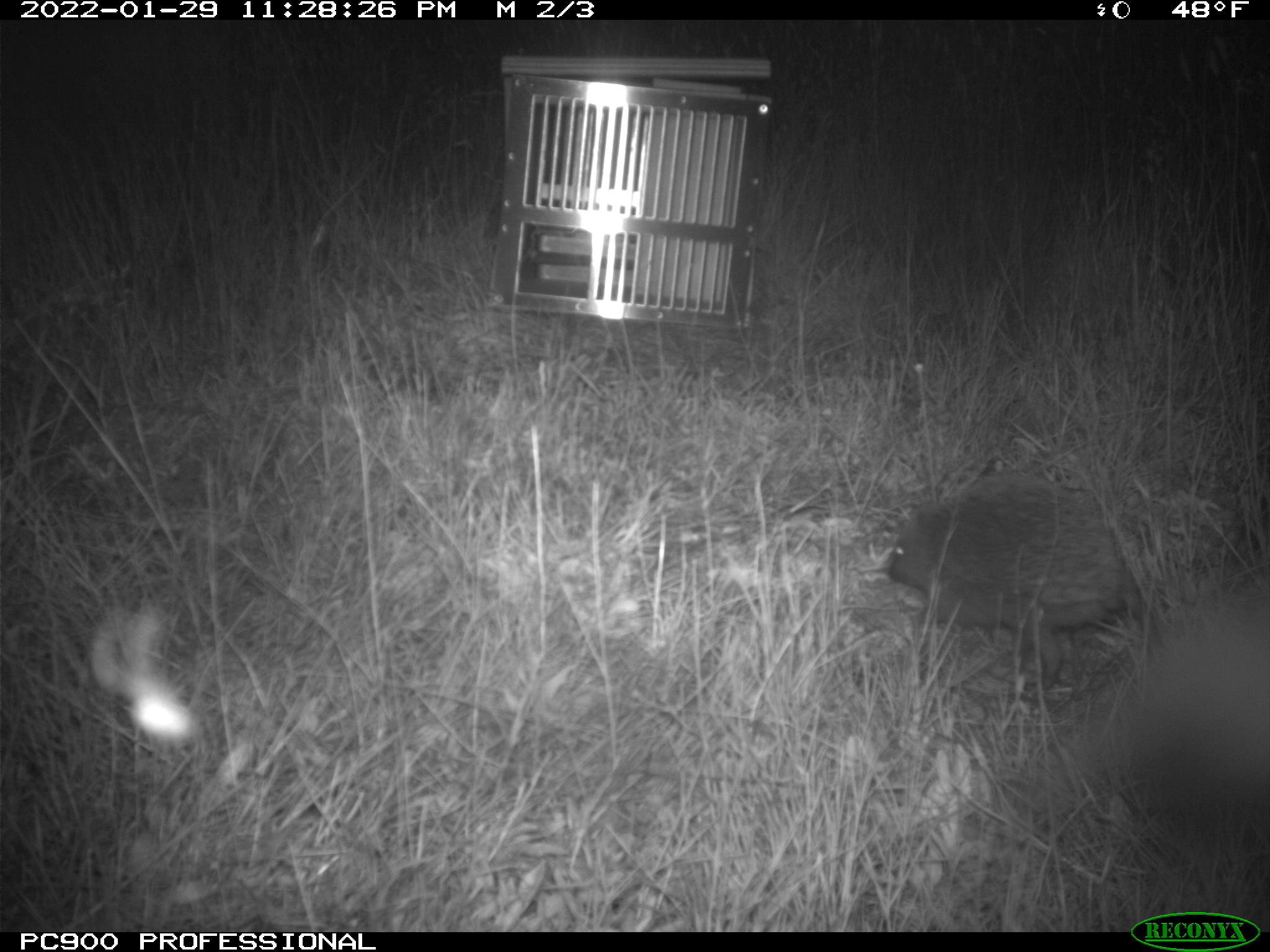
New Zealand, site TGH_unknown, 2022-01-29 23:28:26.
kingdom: Animalia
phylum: Chordata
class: Mammalia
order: Eulipotyphla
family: Erinaceidae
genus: Erinaceus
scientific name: Erinaceus europaeus europaeus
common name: european hedgehog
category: hedgehog